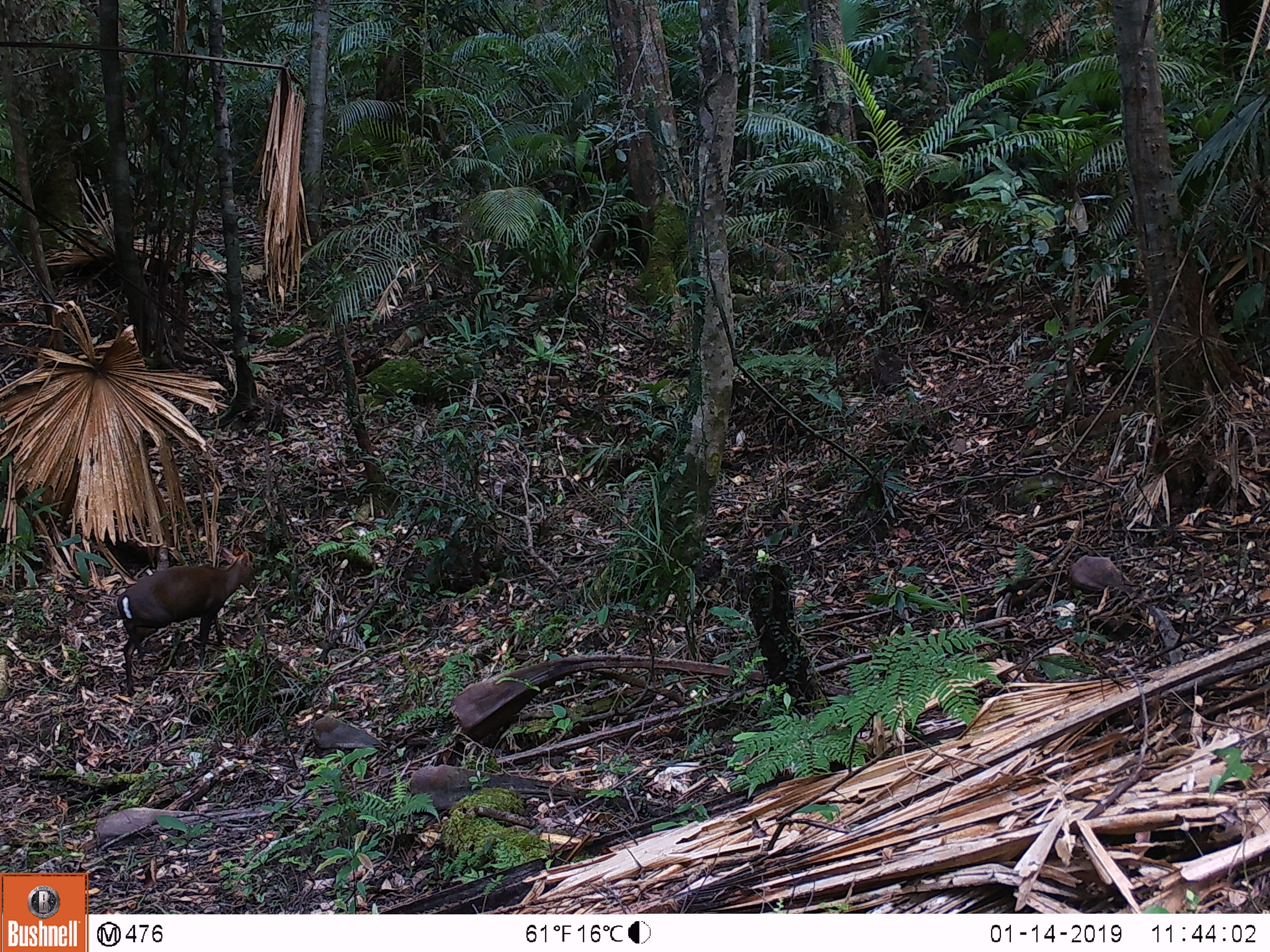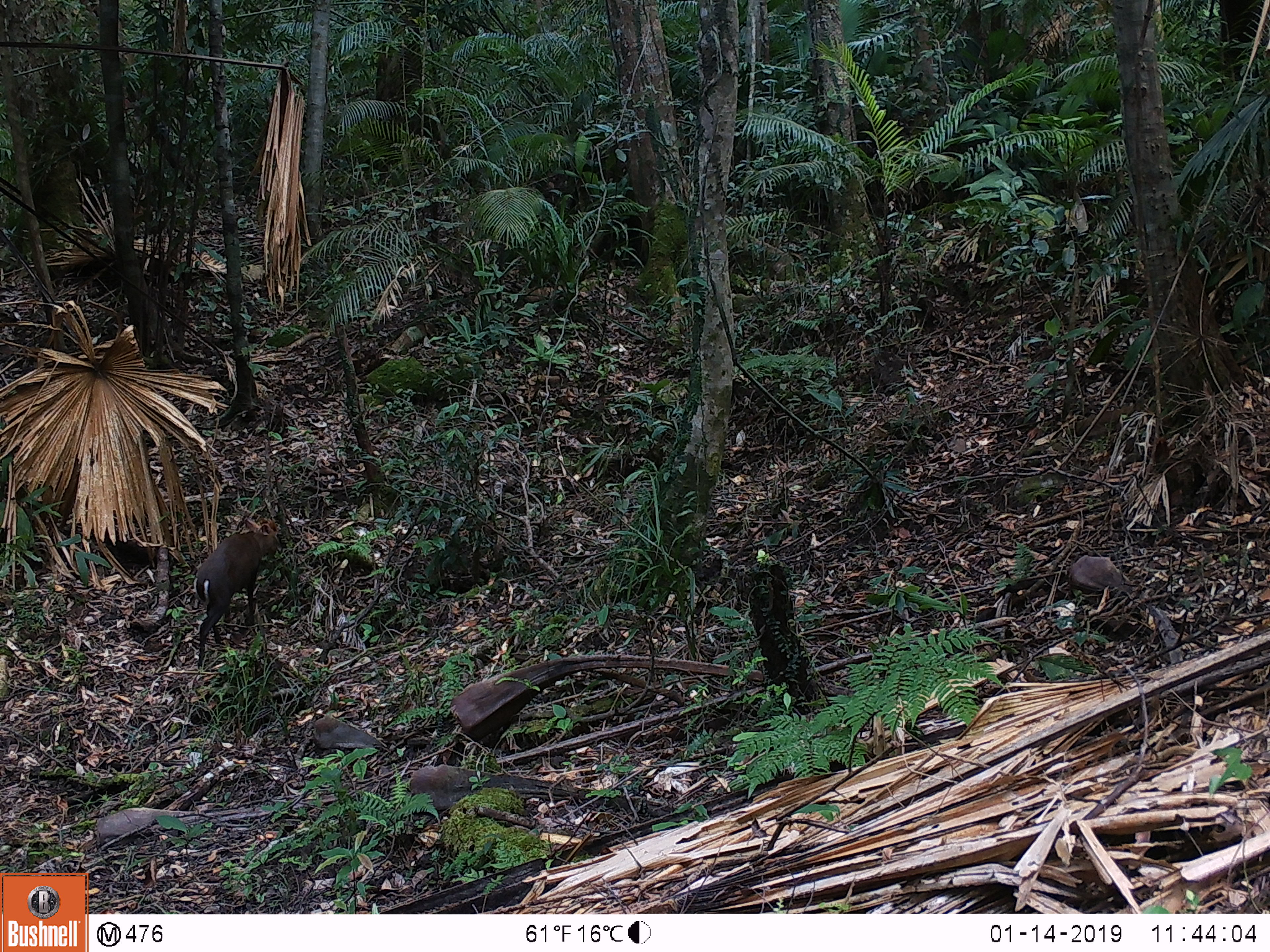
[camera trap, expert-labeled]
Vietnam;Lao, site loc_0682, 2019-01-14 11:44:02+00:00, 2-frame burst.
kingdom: Animalia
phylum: Chordata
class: Mammalia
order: Artiodactyla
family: Cervidae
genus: Muntiacus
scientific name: Muntiacus rooseveltorum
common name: roosevelt's muntjac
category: roosevelts muntjac group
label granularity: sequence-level